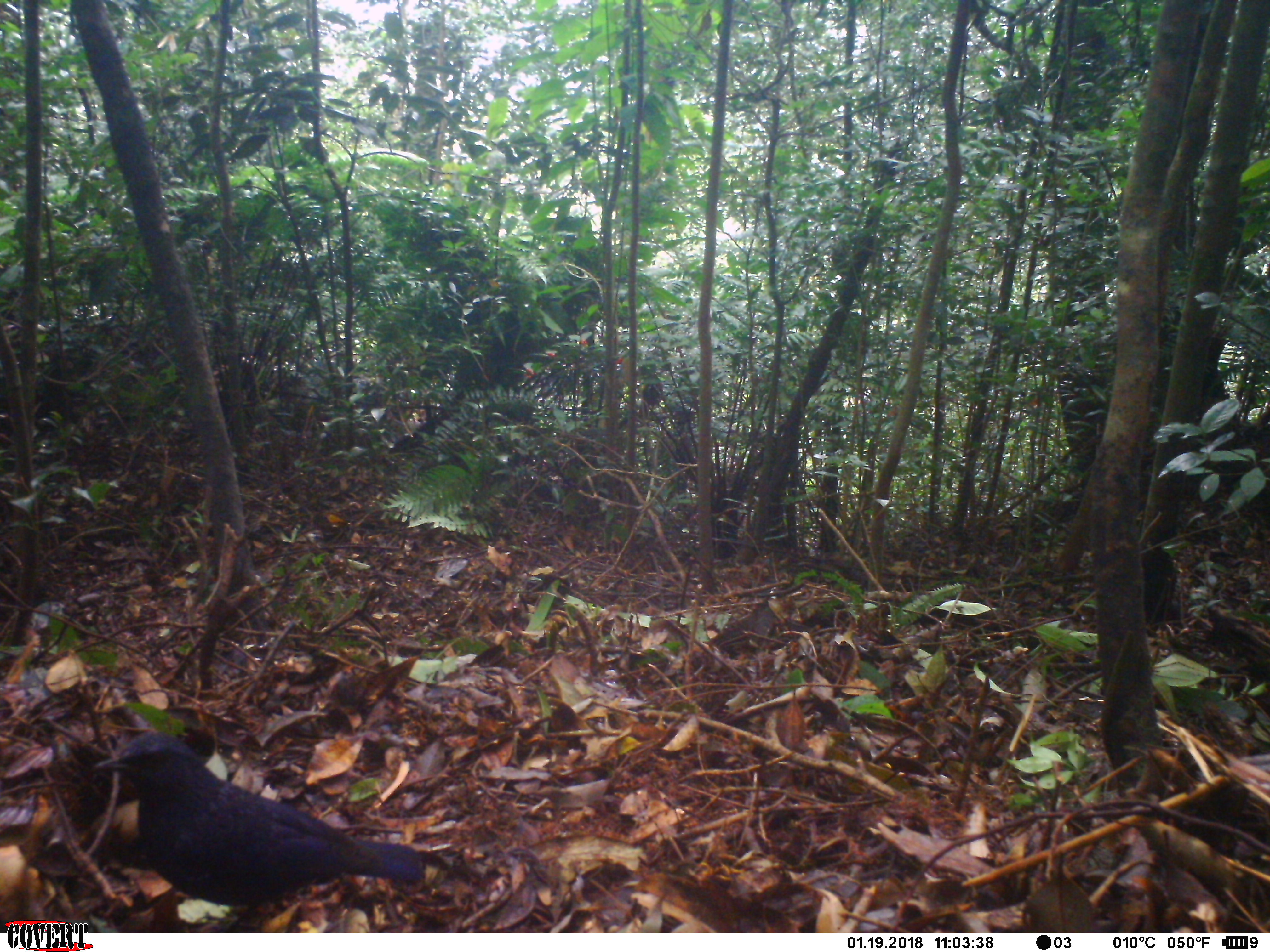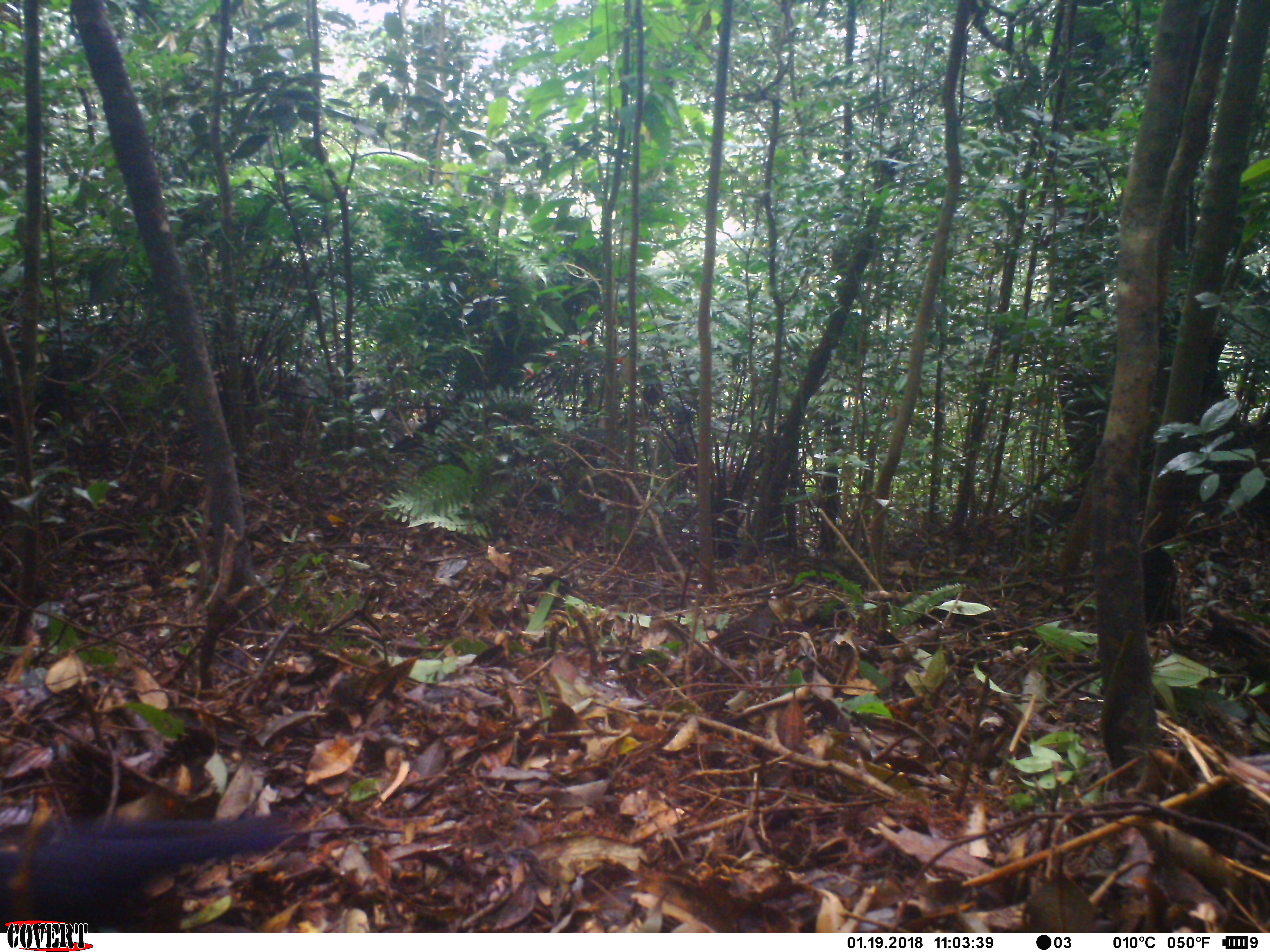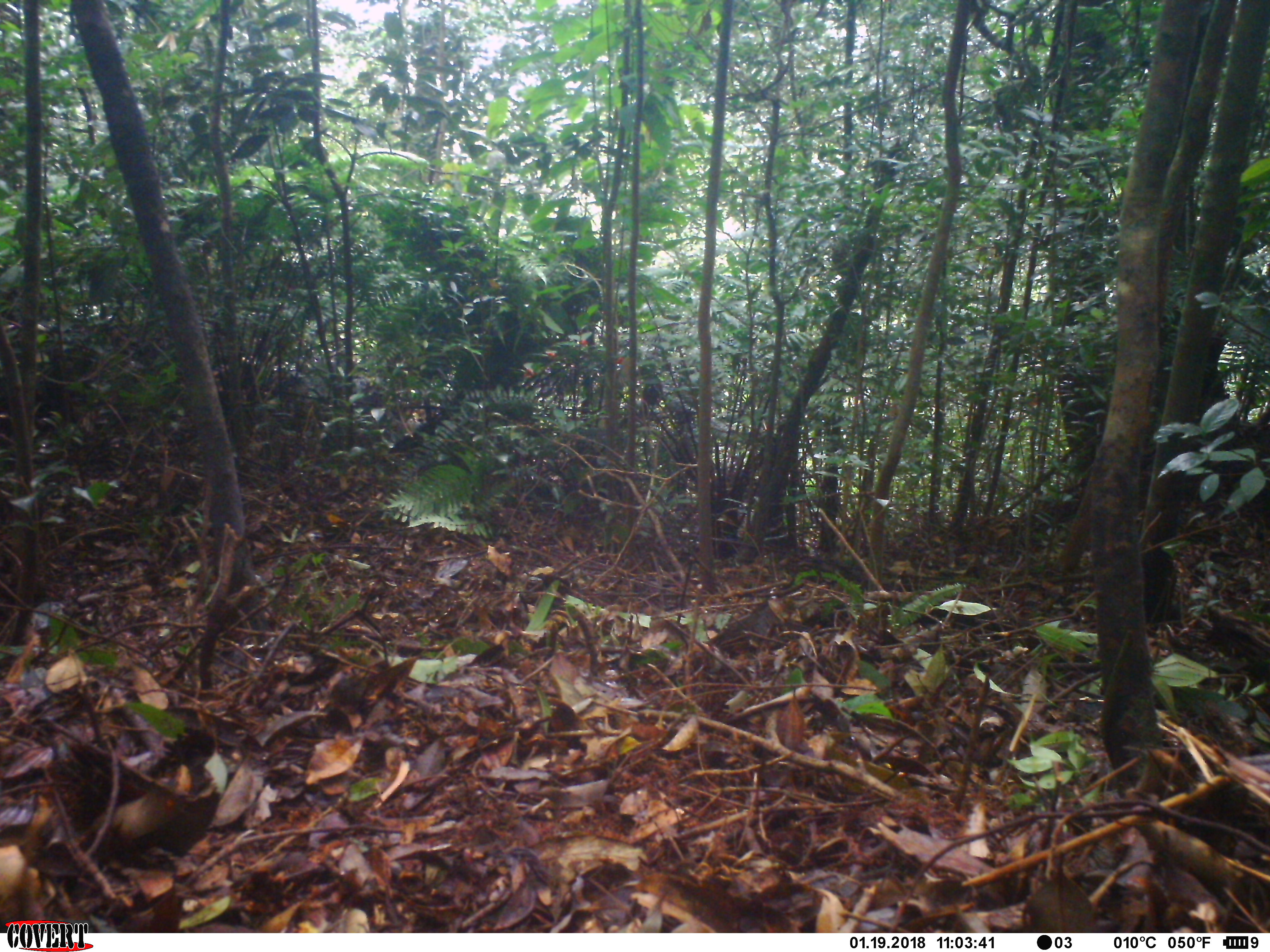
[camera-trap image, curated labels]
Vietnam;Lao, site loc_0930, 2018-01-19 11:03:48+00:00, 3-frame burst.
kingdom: Animalia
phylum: Chordata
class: Aves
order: Passeriformes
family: Muscicapidae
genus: Myophonus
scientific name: Myophonus caeruleus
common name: blue whistling thrush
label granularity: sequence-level